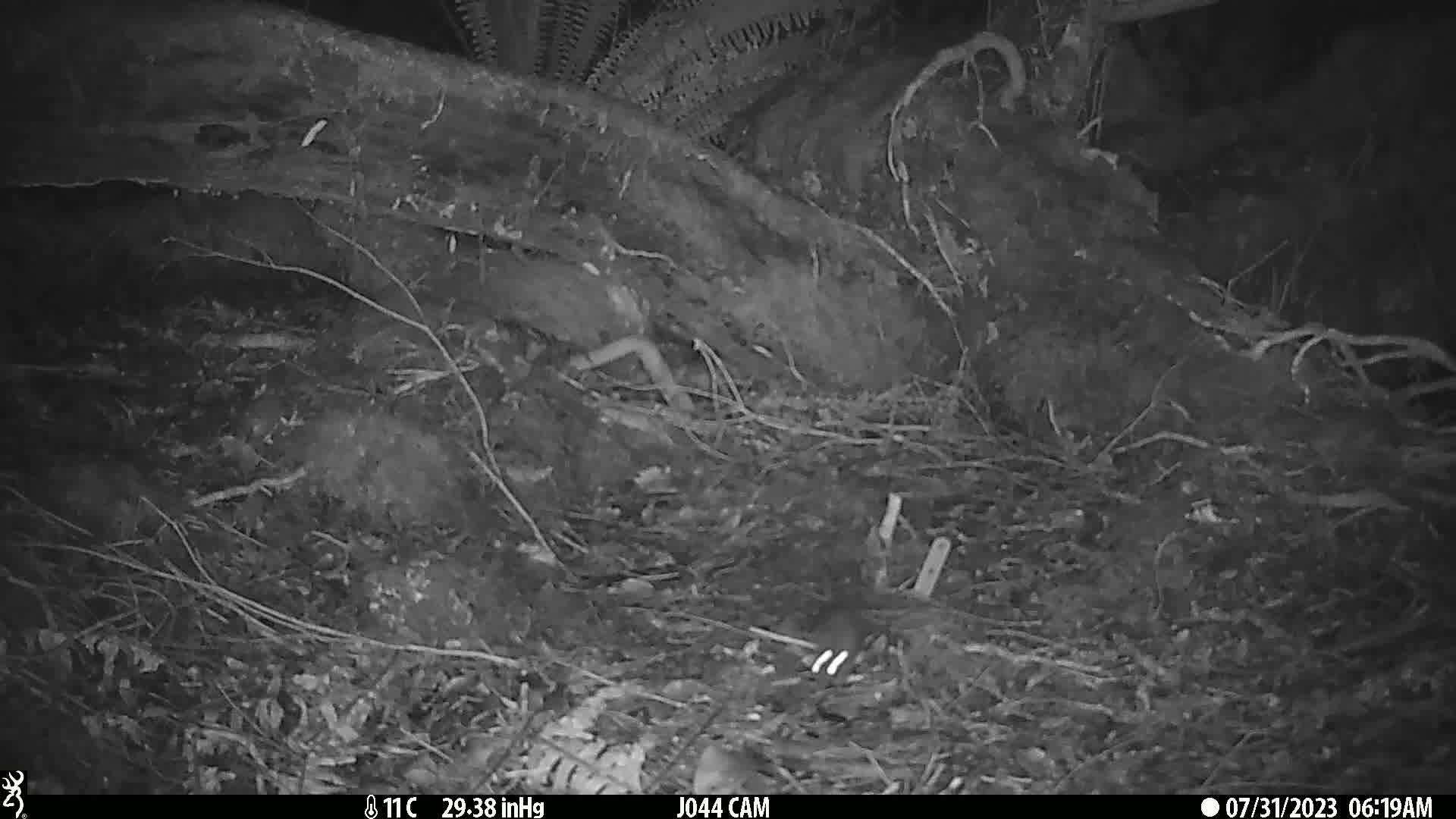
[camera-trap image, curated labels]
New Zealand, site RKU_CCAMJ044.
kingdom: Animalia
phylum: Chordata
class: Mammalia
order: Rodentia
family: Muridae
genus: Rattus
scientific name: Rattus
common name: rat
Rat (Rattus).